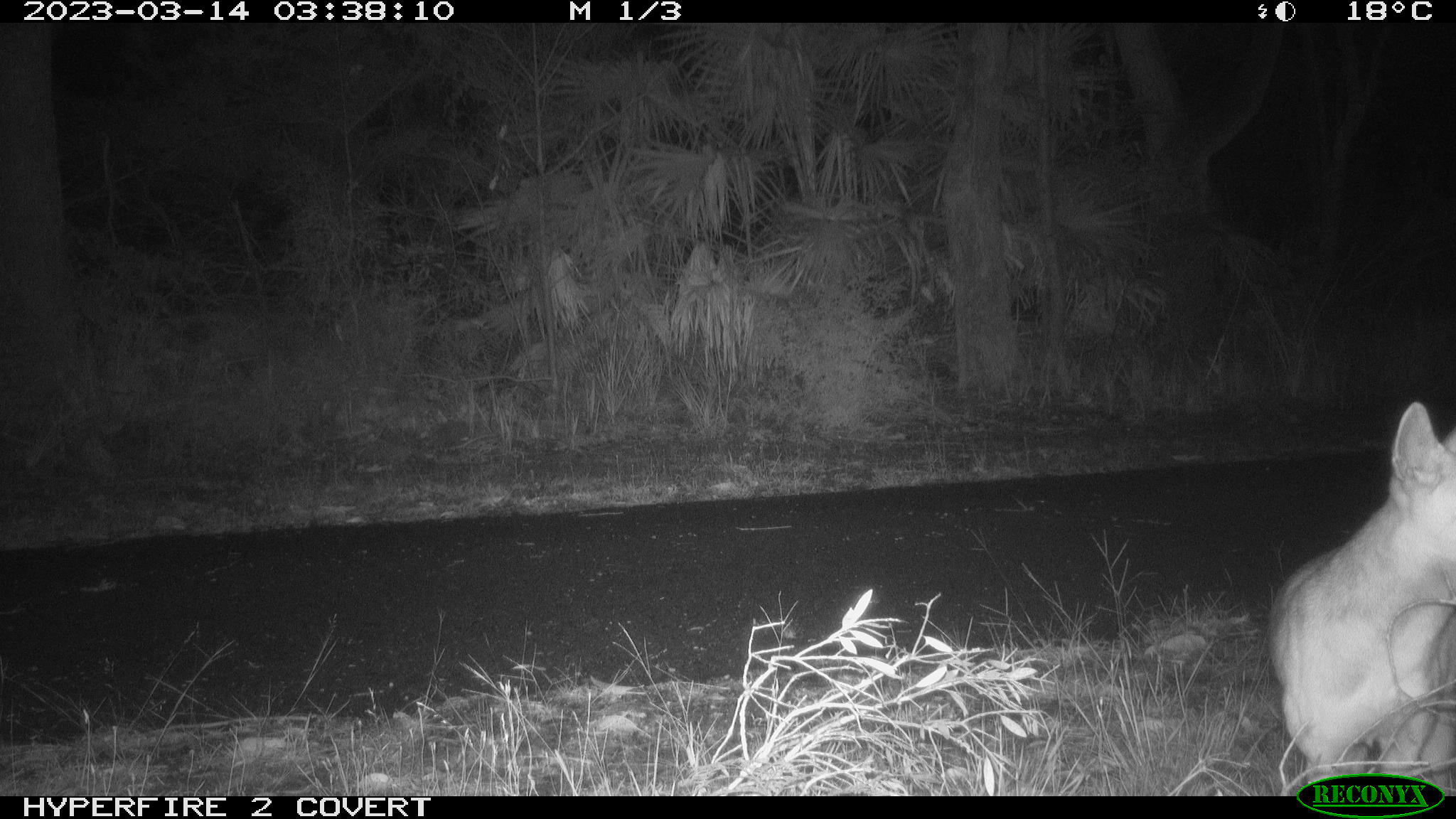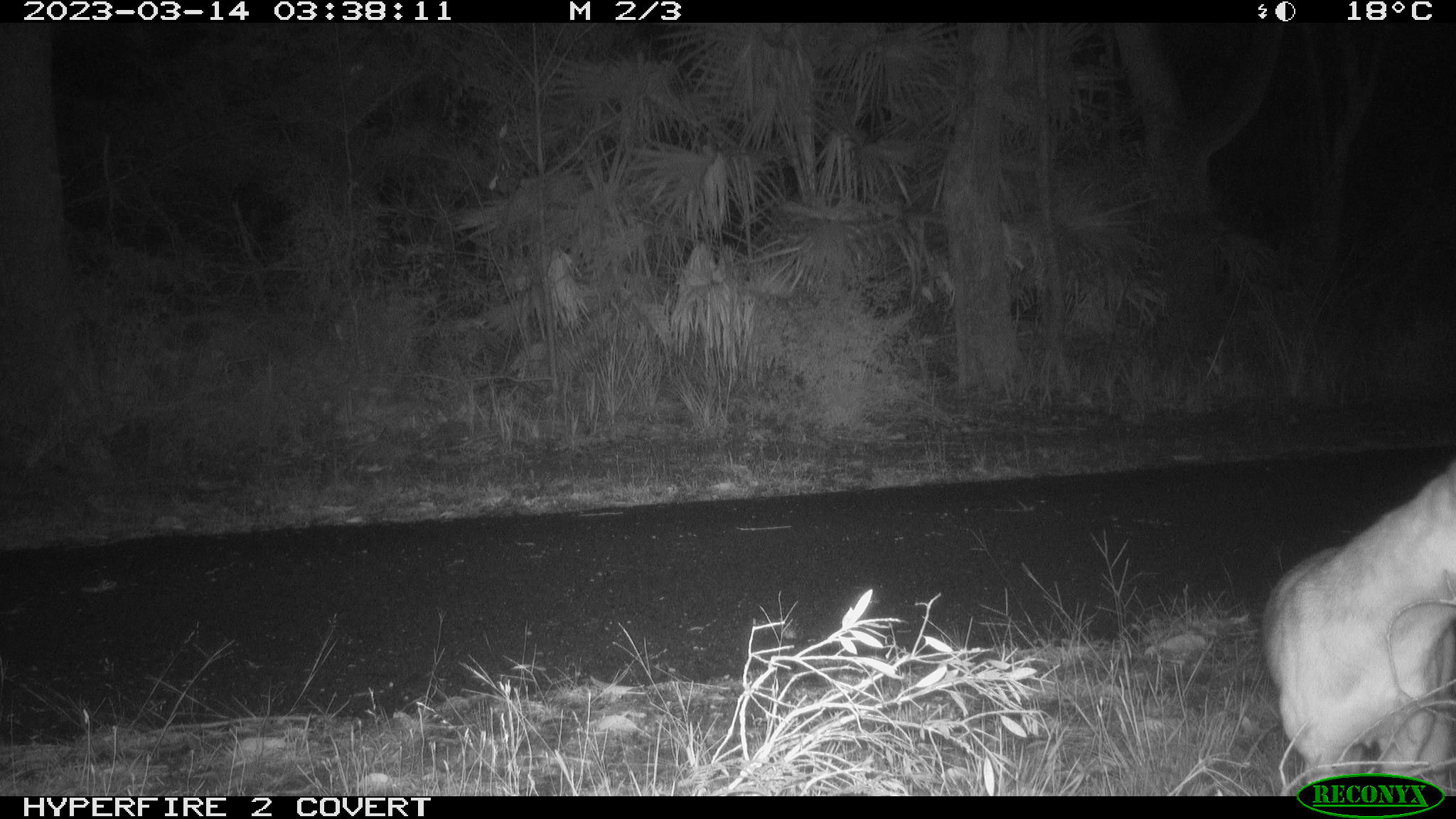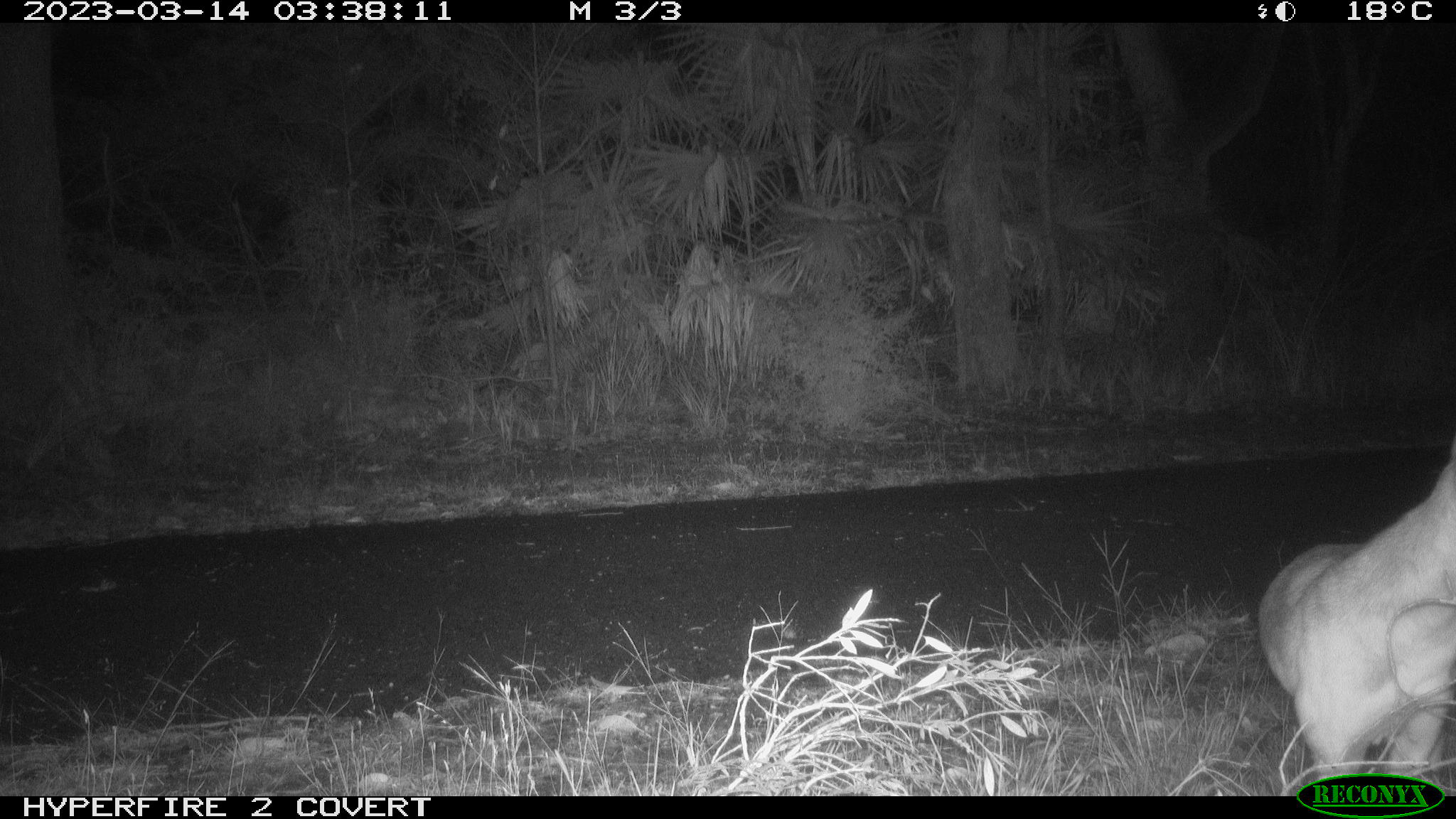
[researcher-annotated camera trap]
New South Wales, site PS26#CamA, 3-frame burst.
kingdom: Animalia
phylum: Chordata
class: Mammalia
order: Carnivora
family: Canidae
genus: Canis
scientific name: Canis familiaris dingo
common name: dingo